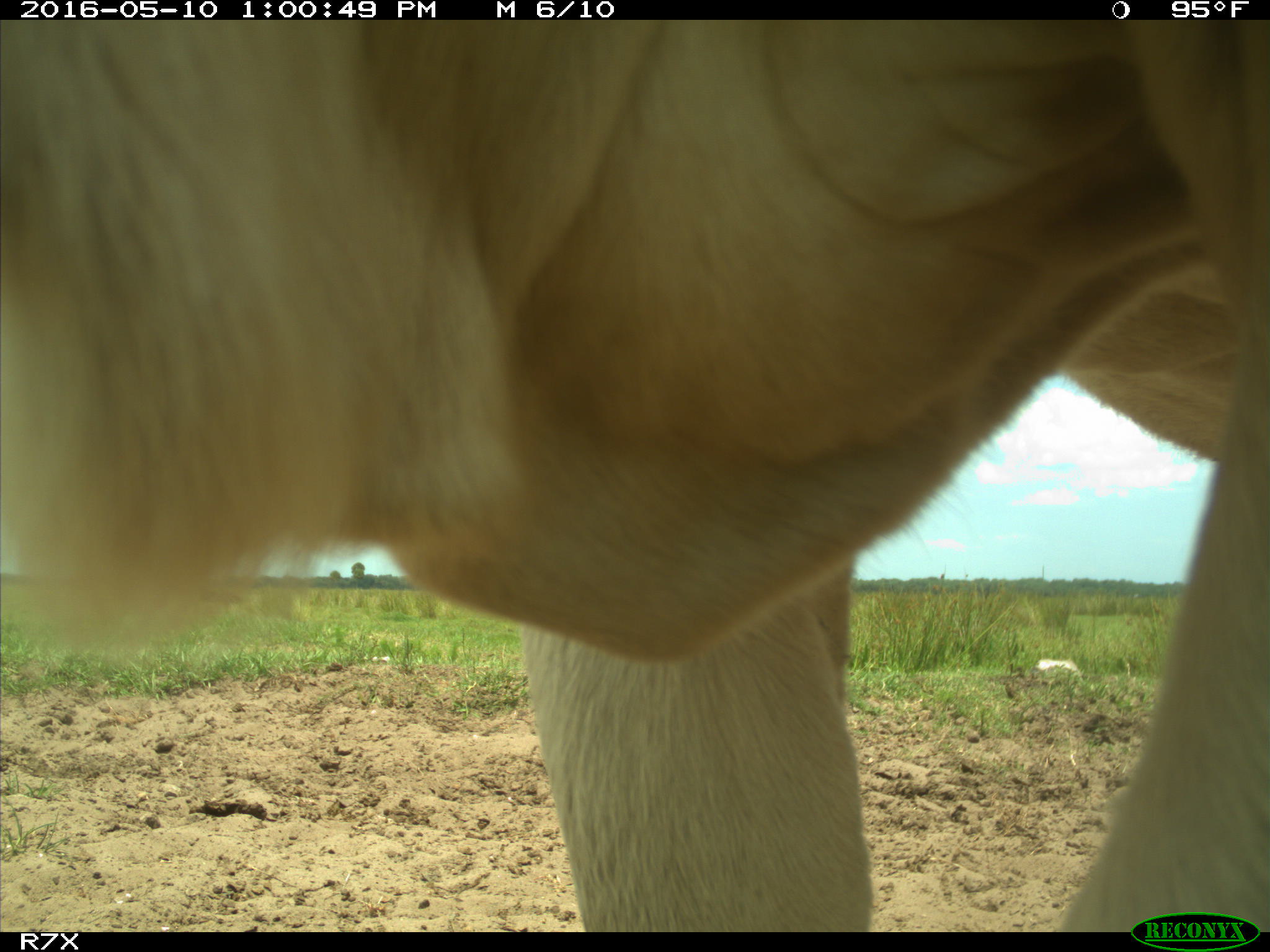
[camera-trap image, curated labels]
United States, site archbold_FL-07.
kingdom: Animalia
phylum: Chordata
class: Mammalia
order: Artiodactyla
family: Bovidae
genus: Bos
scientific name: Bos taurus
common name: domestic cow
Bos taurus (domestic cow).